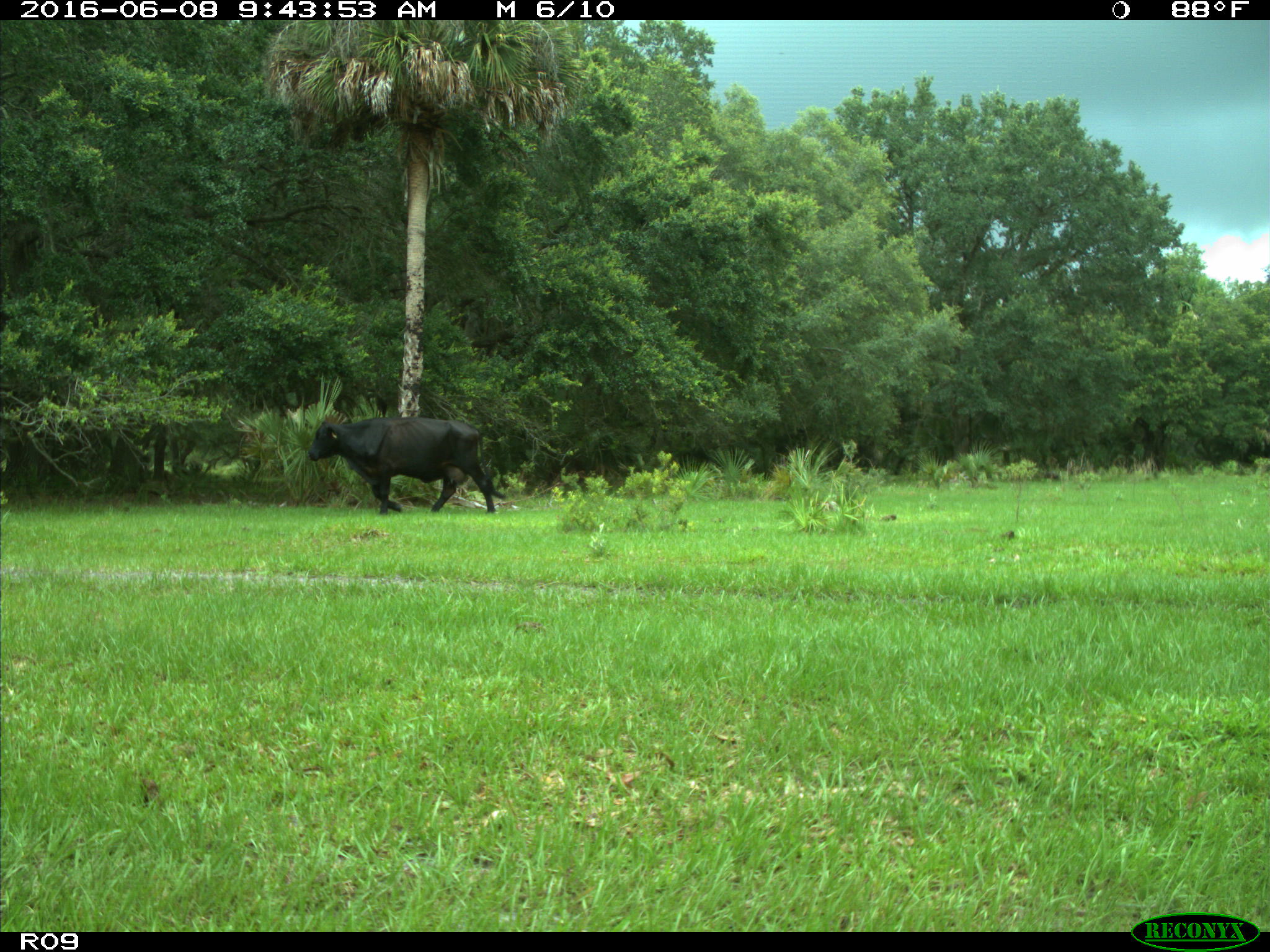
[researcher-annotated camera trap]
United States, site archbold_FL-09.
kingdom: Animalia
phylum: Chordata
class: Mammalia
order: Artiodactyla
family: Bovidae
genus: Bos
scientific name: Bos taurus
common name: domestic cow